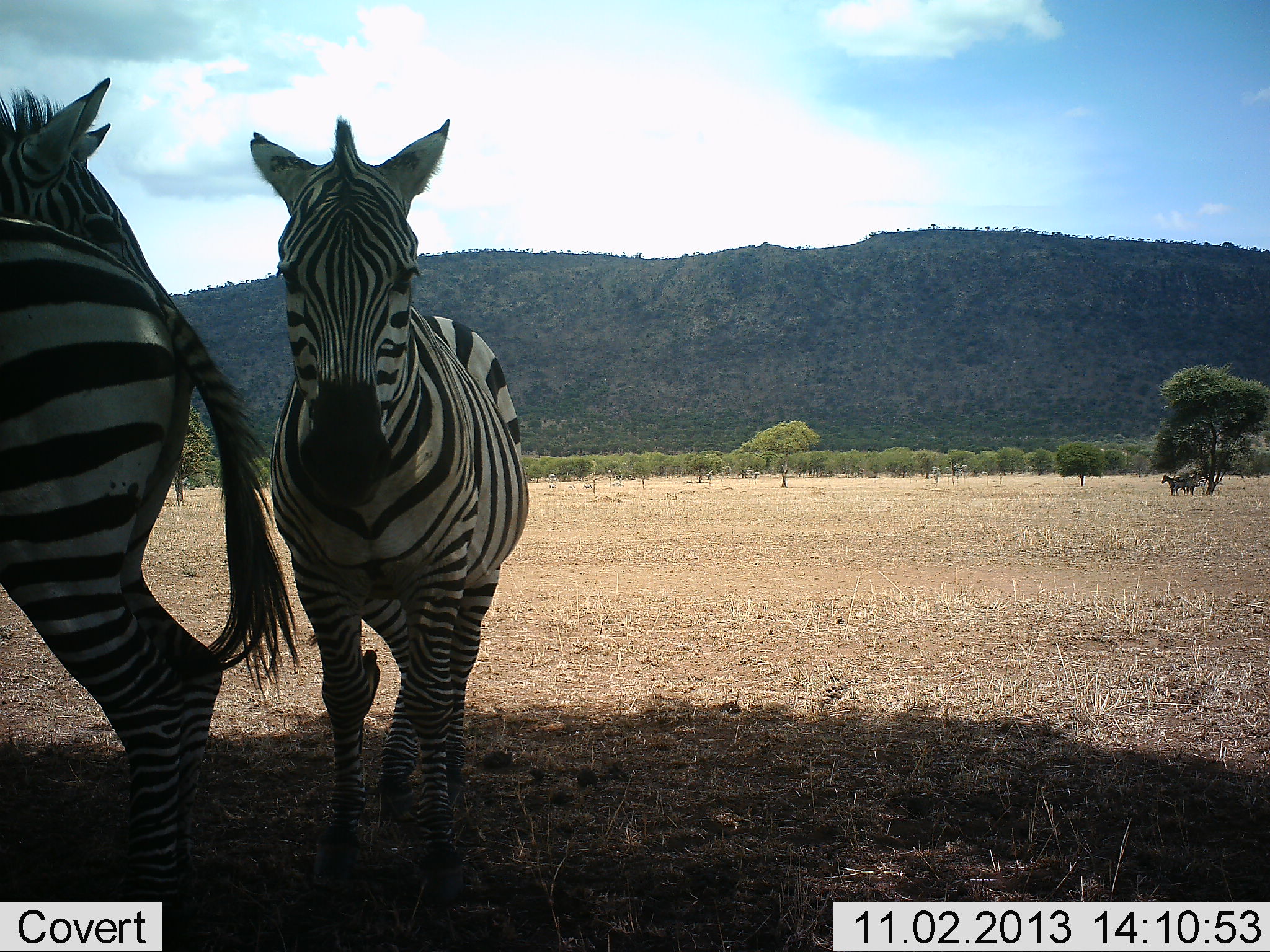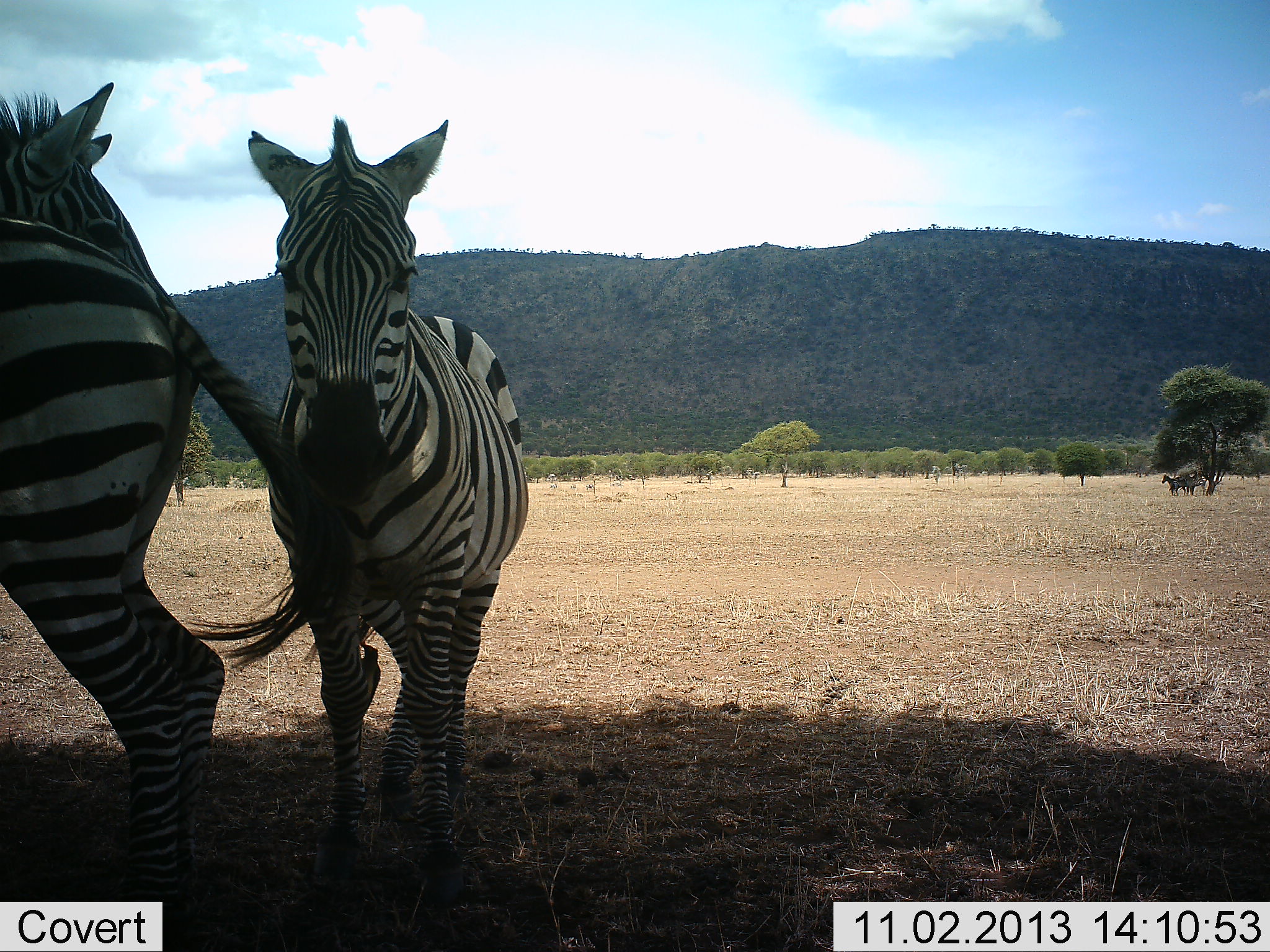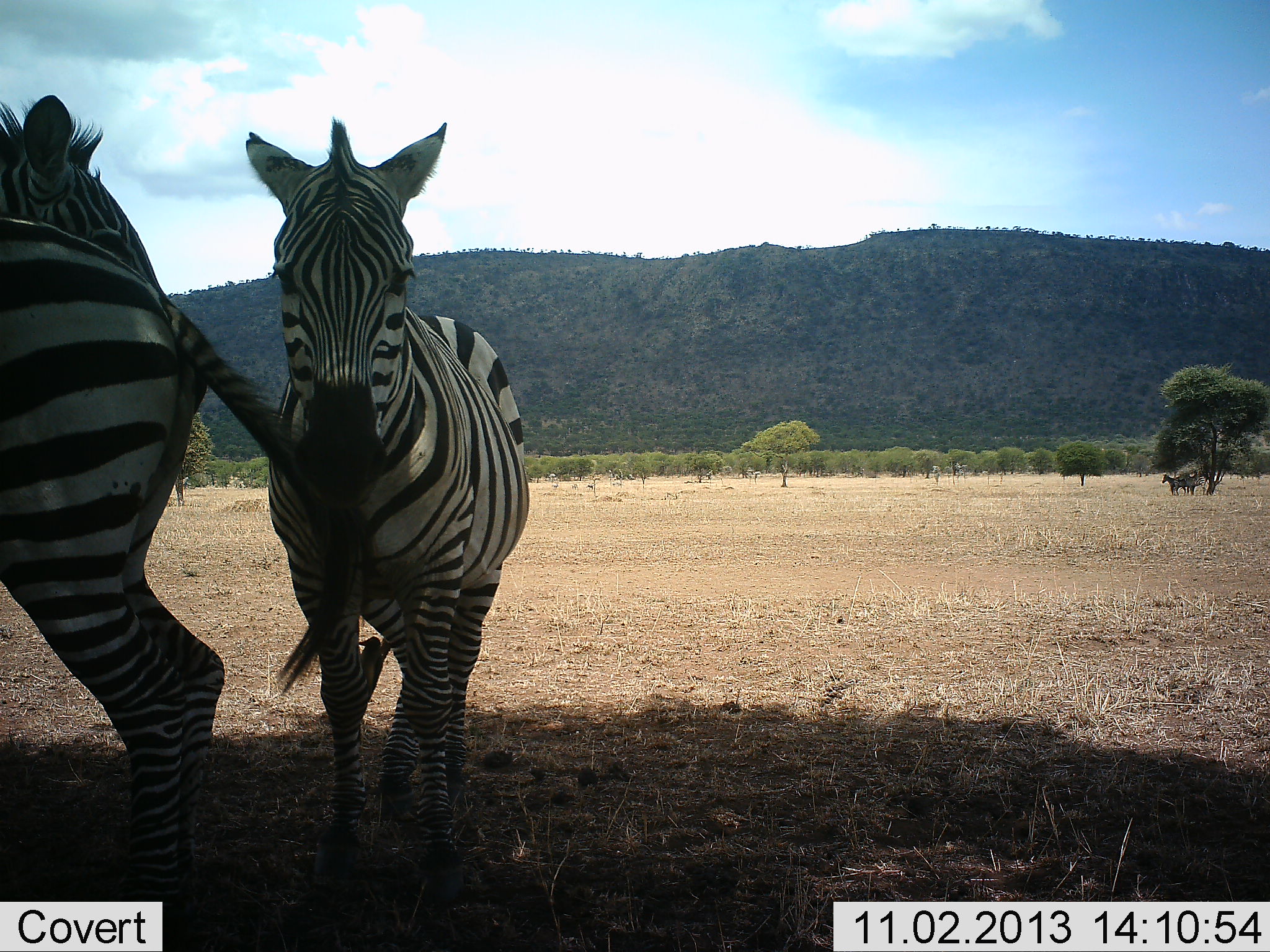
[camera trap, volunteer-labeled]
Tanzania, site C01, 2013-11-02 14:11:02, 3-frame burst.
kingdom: Animalia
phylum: Chordata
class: Mammalia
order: Perissodactyla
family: Equidae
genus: Equus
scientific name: Equus quagga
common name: plains zebra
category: zebra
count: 4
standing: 100%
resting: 0%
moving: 0%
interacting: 0%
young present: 0%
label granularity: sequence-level